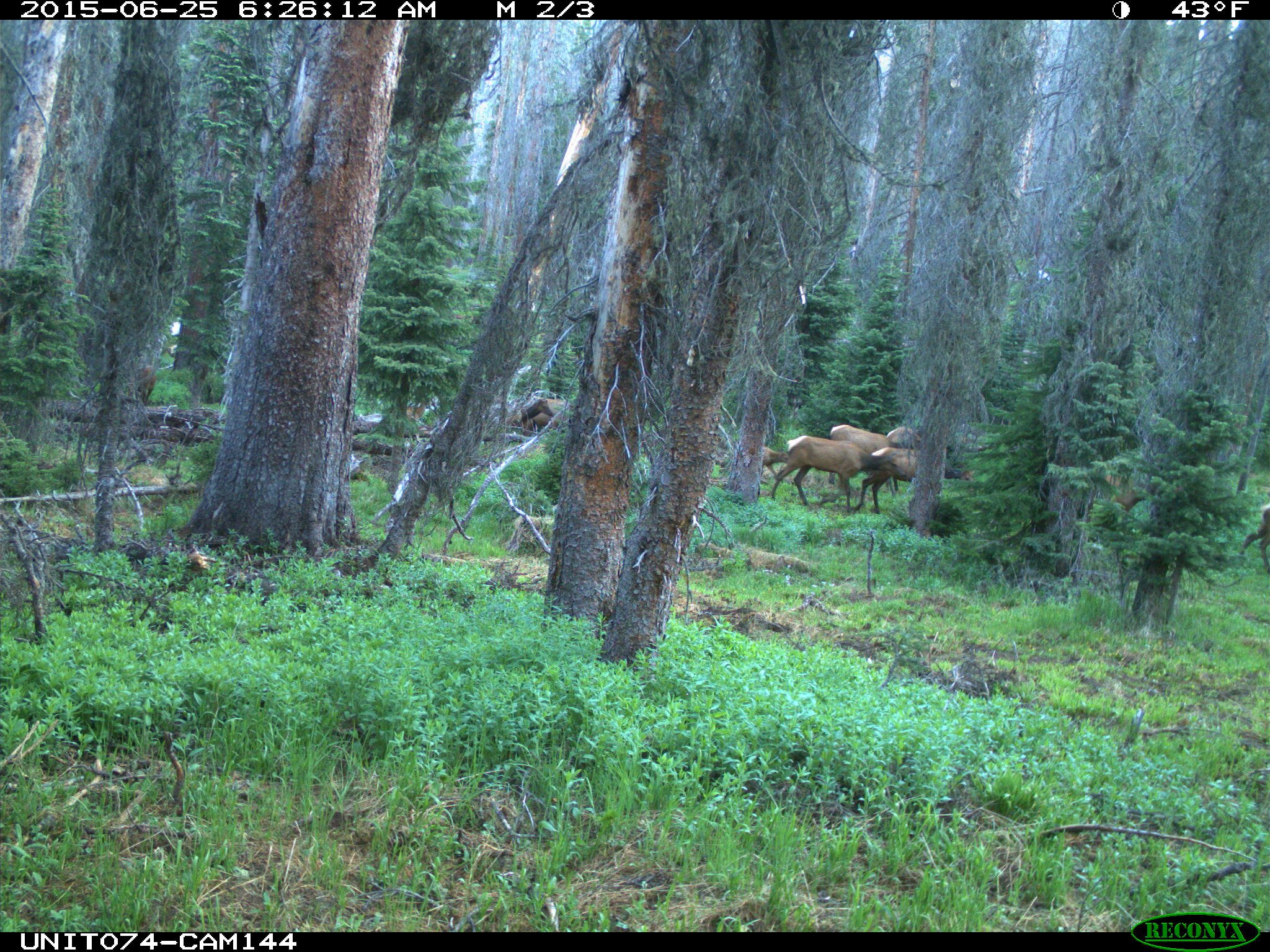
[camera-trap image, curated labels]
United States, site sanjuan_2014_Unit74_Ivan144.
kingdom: Animalia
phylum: Chordata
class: Mammalia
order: Artiodactyla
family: Cervidae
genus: Cervus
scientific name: Cervus elaphus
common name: red deer